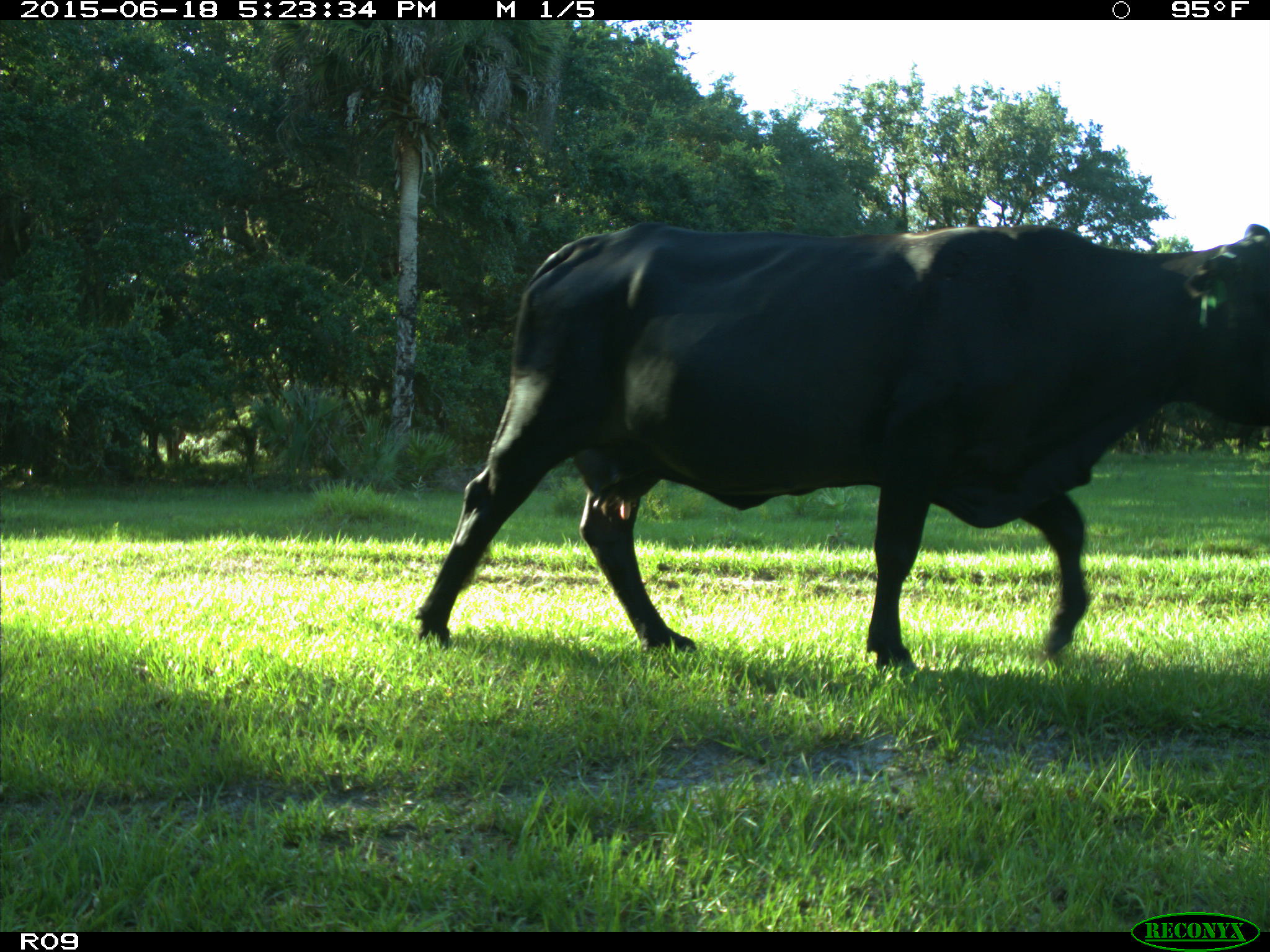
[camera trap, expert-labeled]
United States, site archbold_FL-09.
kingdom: Animalia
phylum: Chordata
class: Mammalia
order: Artiodactyla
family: Bovidae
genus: Bos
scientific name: Bos taurus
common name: domestic cow